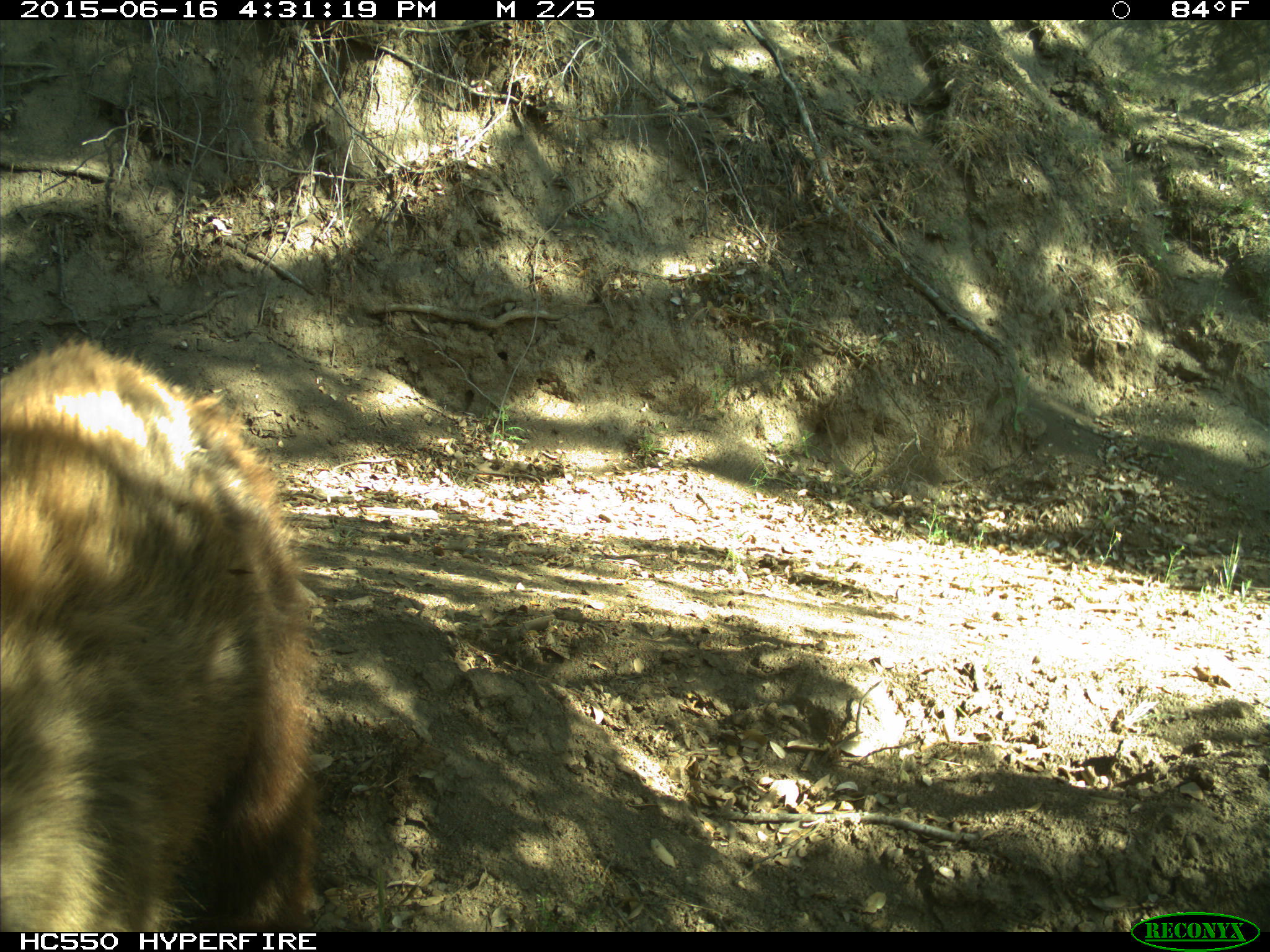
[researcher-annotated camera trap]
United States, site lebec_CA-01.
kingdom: Animalia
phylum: Chordata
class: Mammalia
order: Carnivora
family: Ursidae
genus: Ursus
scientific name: Ursus americanus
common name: american black bear